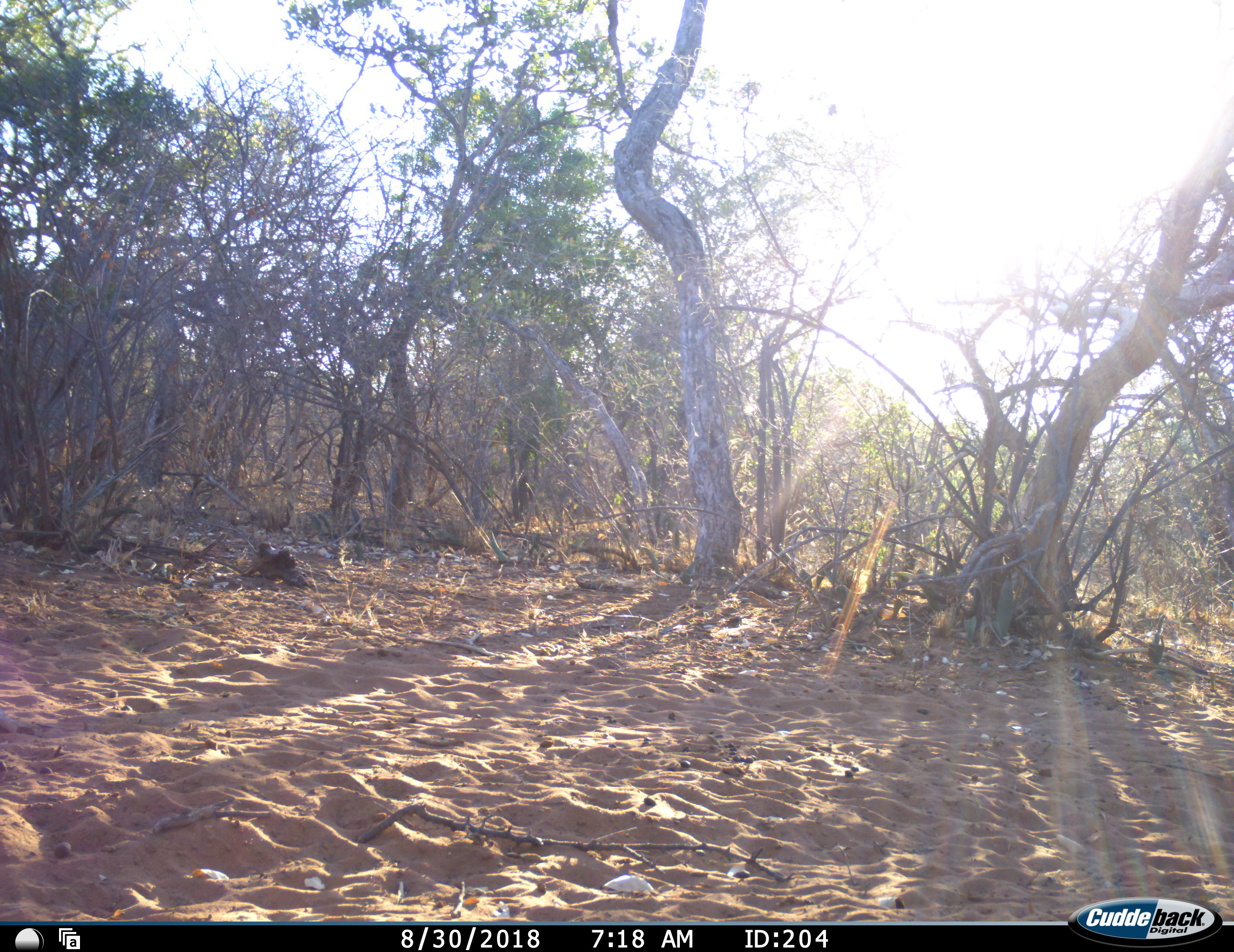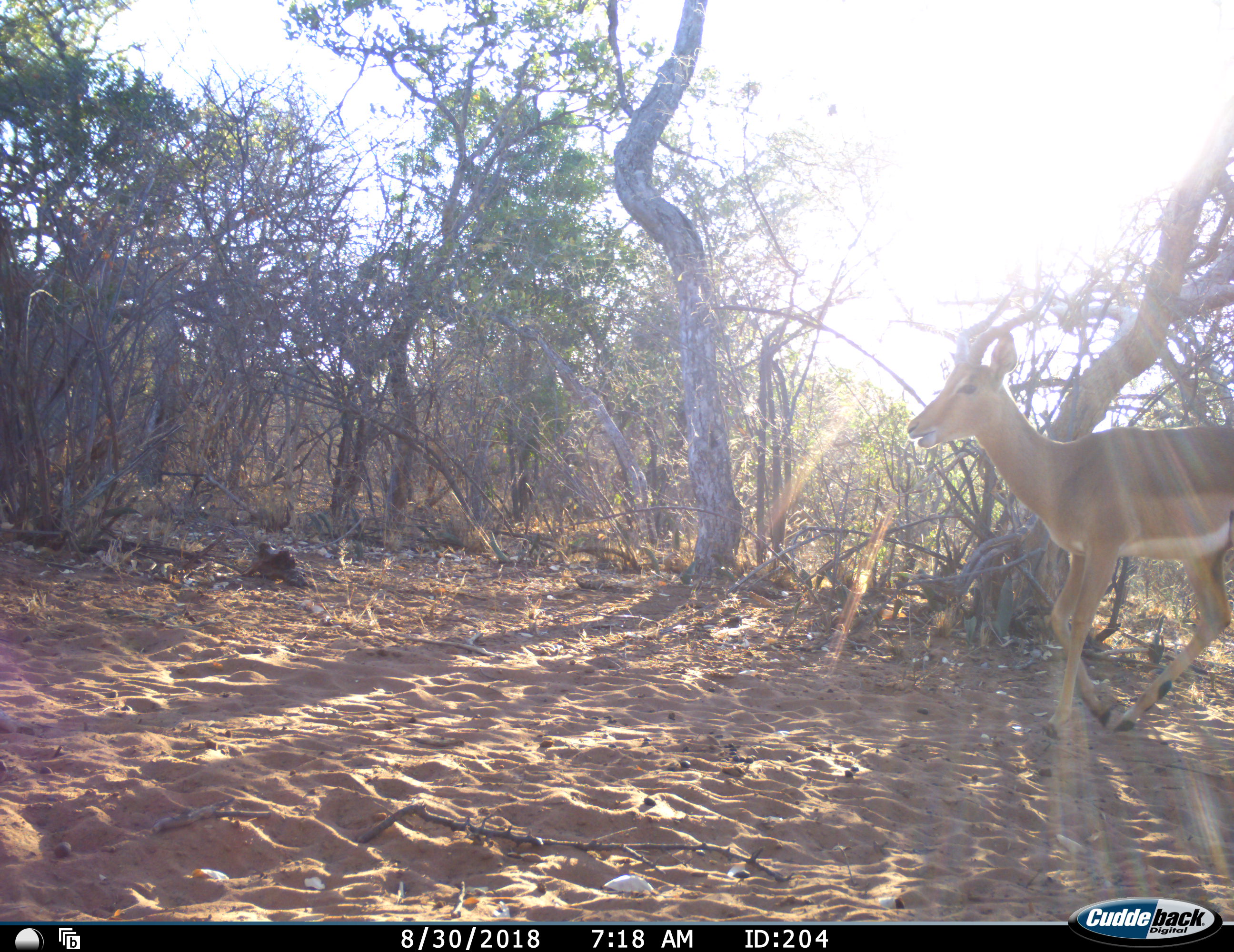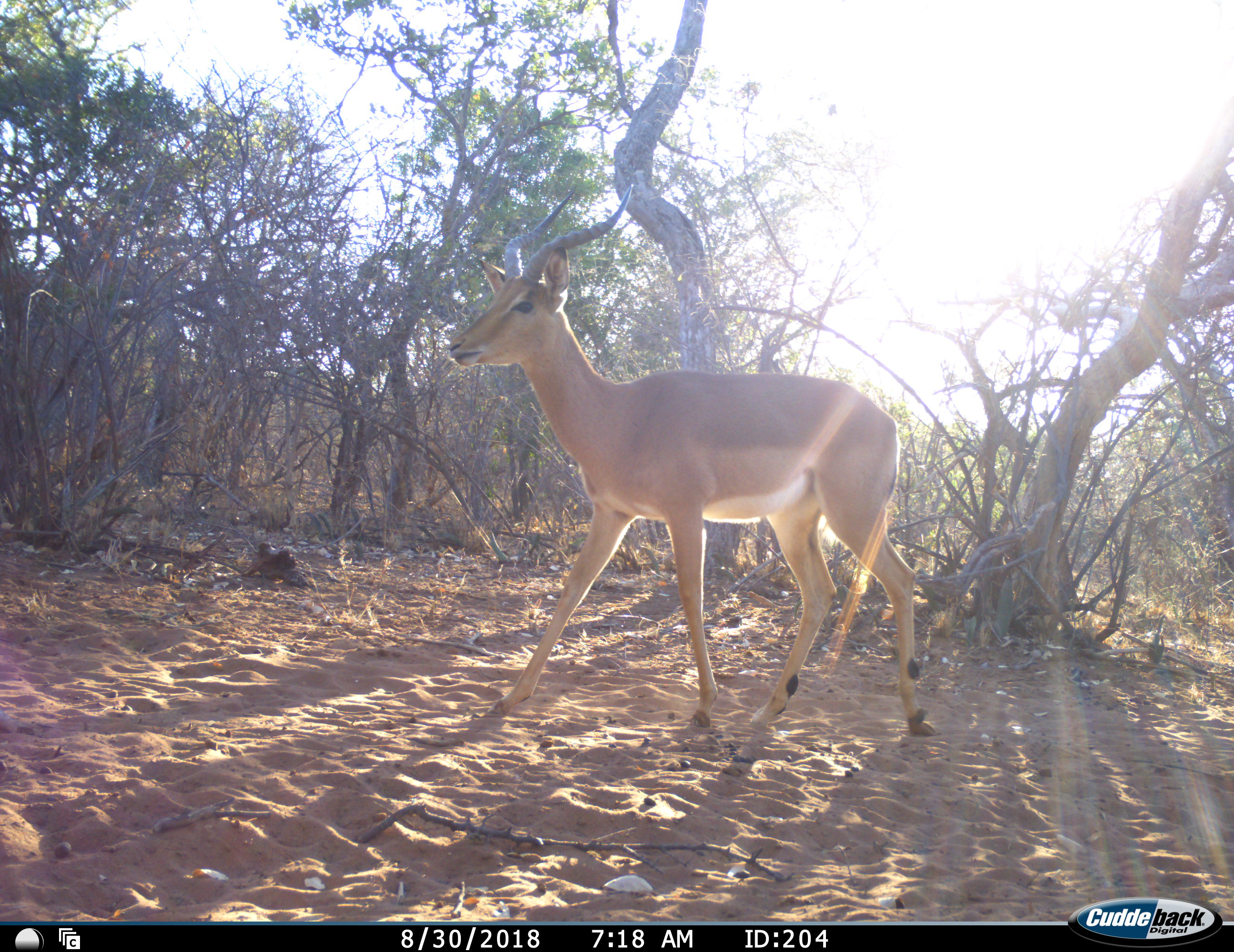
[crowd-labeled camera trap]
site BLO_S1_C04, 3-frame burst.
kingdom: Animalia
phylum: Chordata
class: Mammalia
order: Artiodactyla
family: Bovidae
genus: Aepyceros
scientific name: Aepyceros melampus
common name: impala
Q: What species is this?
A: Impala (Aepyceros melampus).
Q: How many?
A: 1.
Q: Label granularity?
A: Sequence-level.